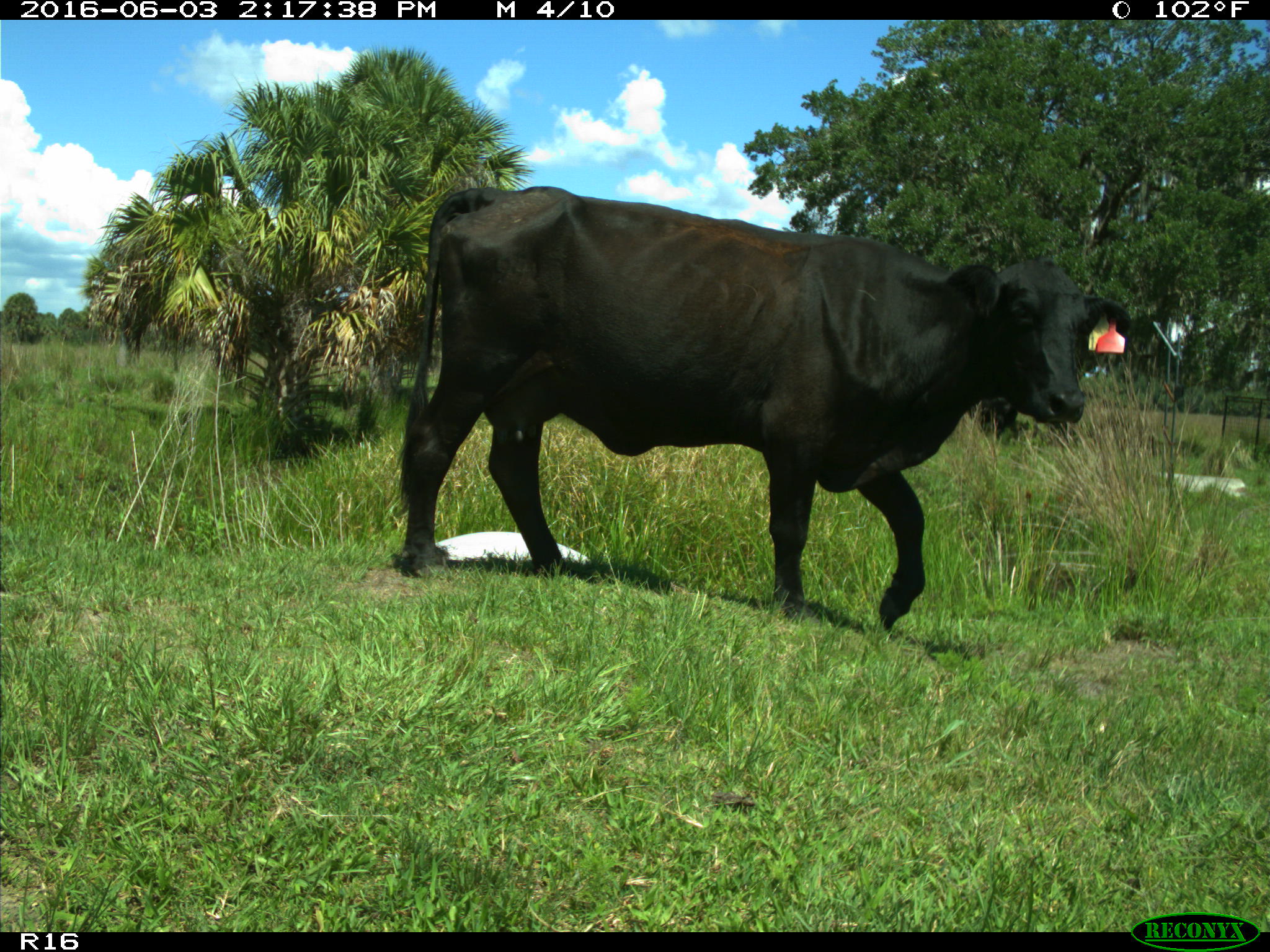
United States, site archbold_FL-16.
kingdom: Animalia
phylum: Chordata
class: Mammalia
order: Artiodactyla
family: Bovidae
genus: Bos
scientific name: Bos taurus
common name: domestic cow